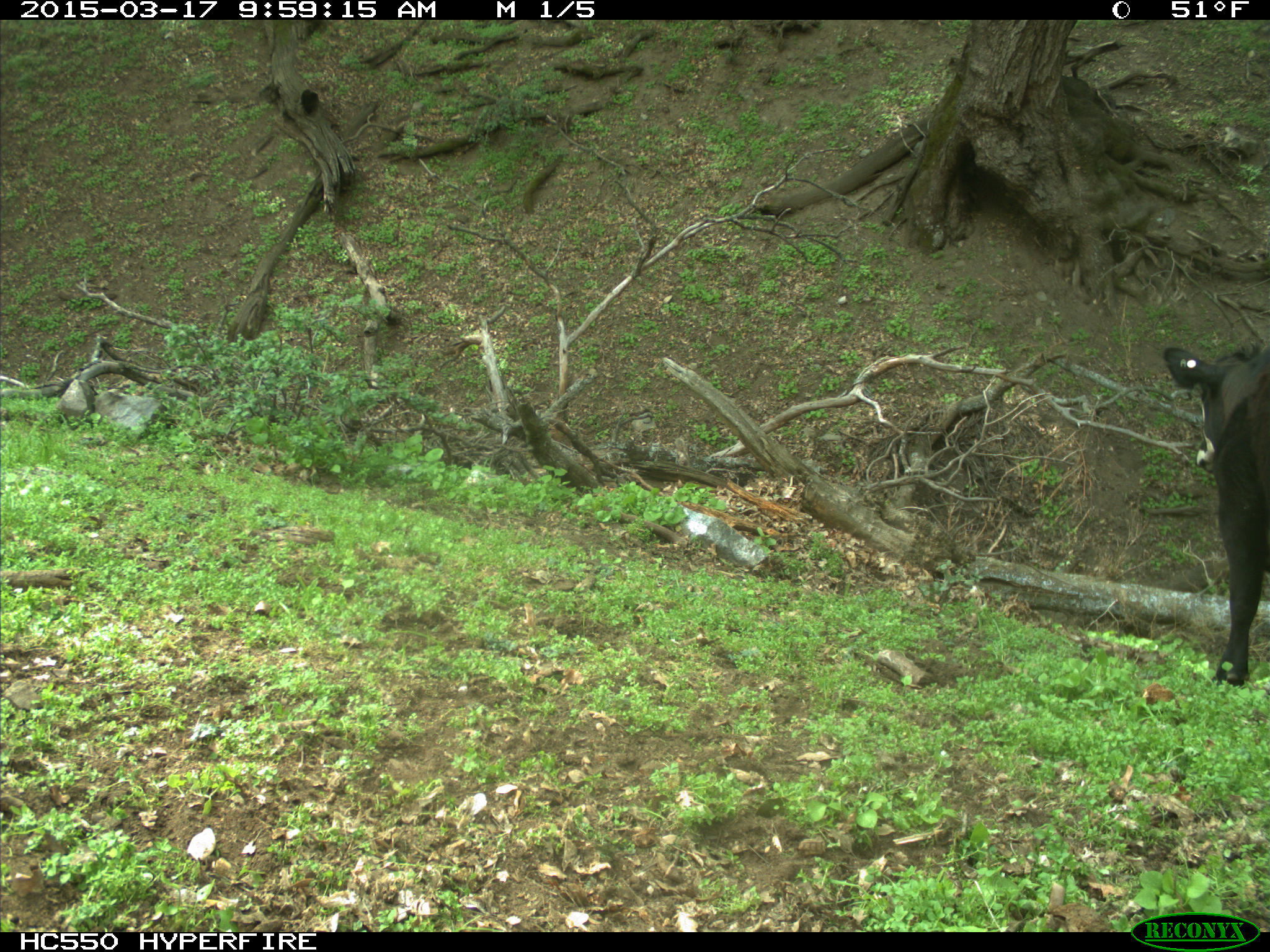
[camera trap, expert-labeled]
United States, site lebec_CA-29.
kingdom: Animalia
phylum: Chordata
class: Mammalia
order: Artiodactyla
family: Bovidae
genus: Bos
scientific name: Bos taurus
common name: domestic cow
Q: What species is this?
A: Bos taurus (domestic cow).